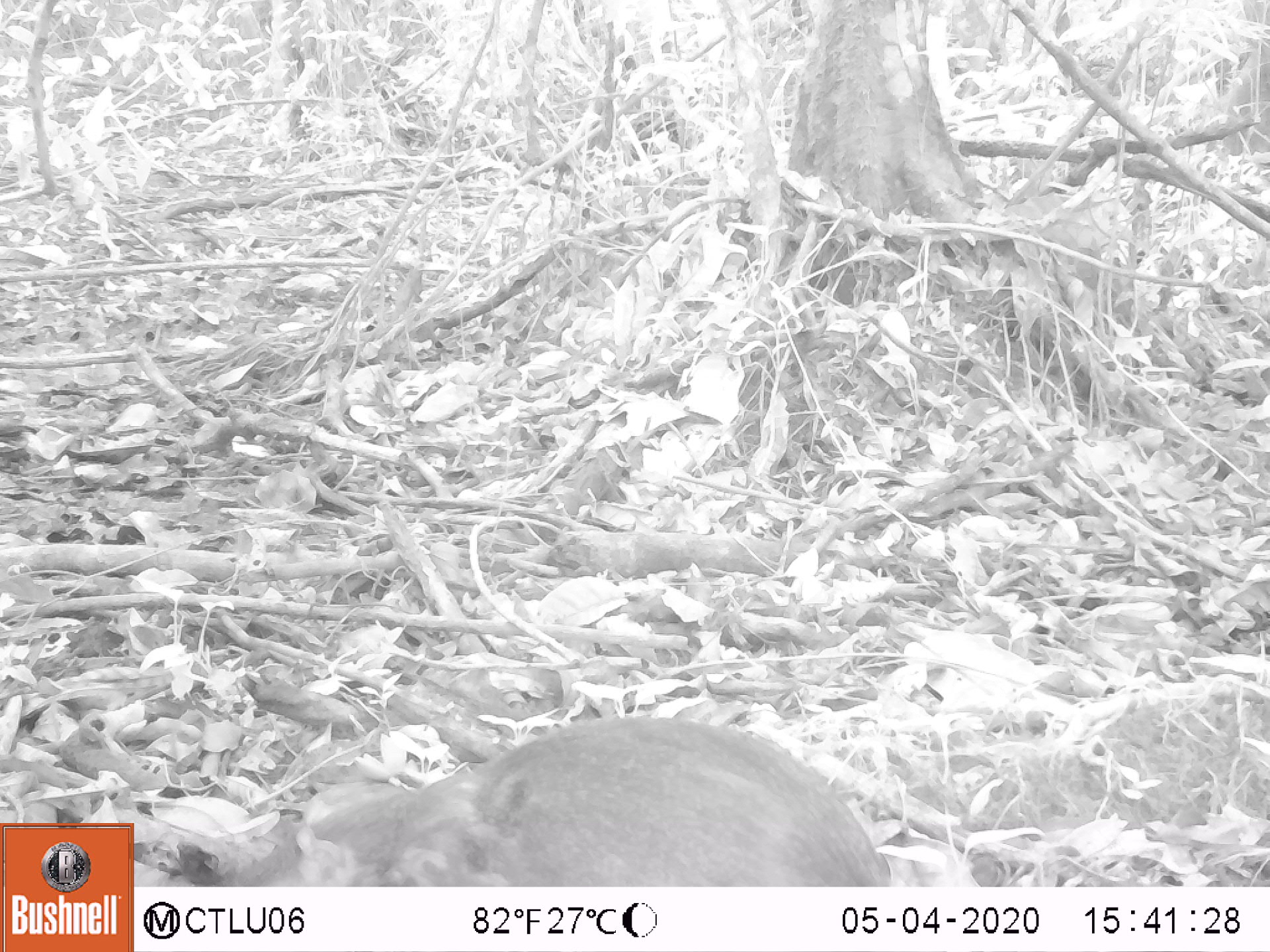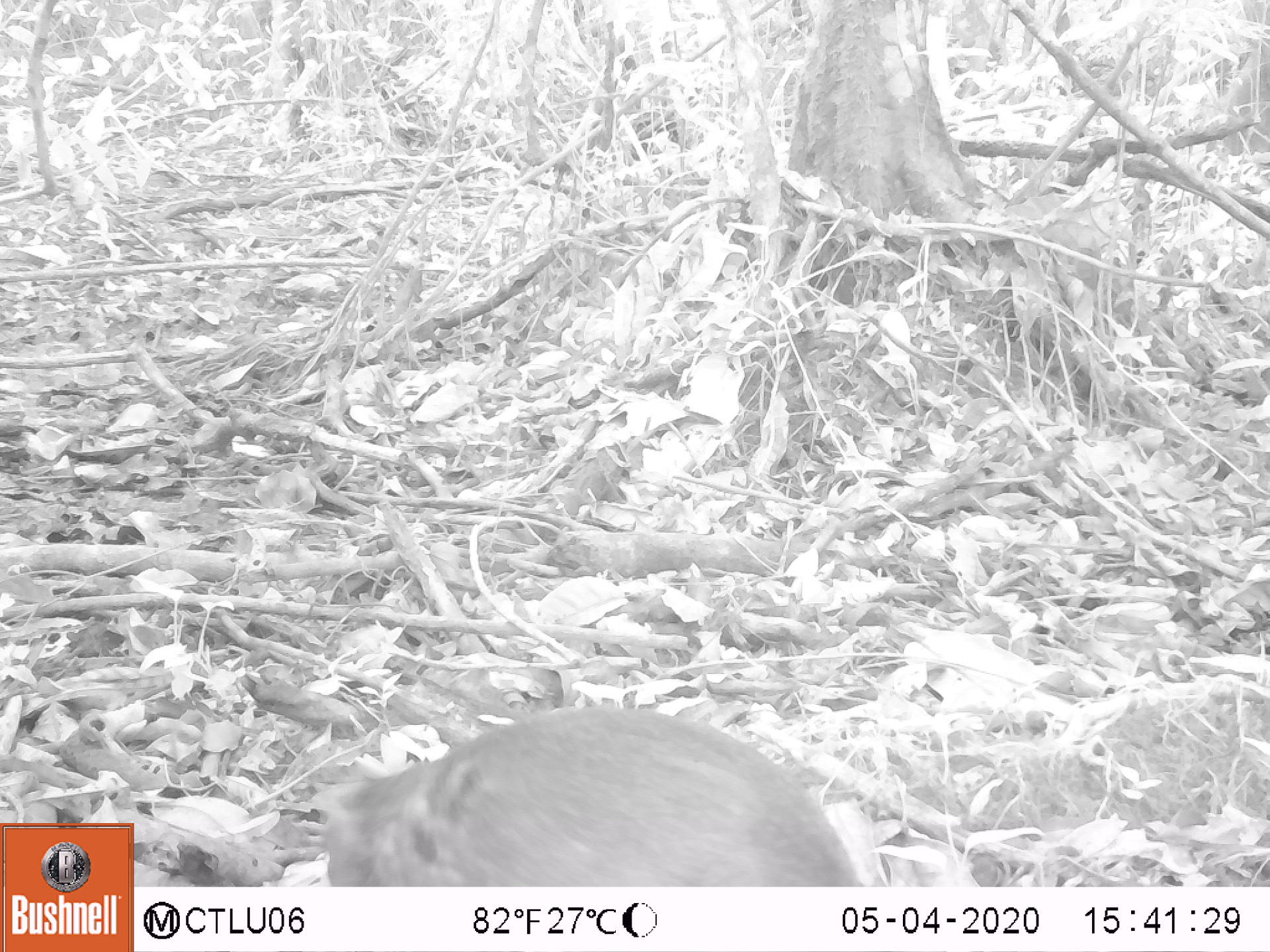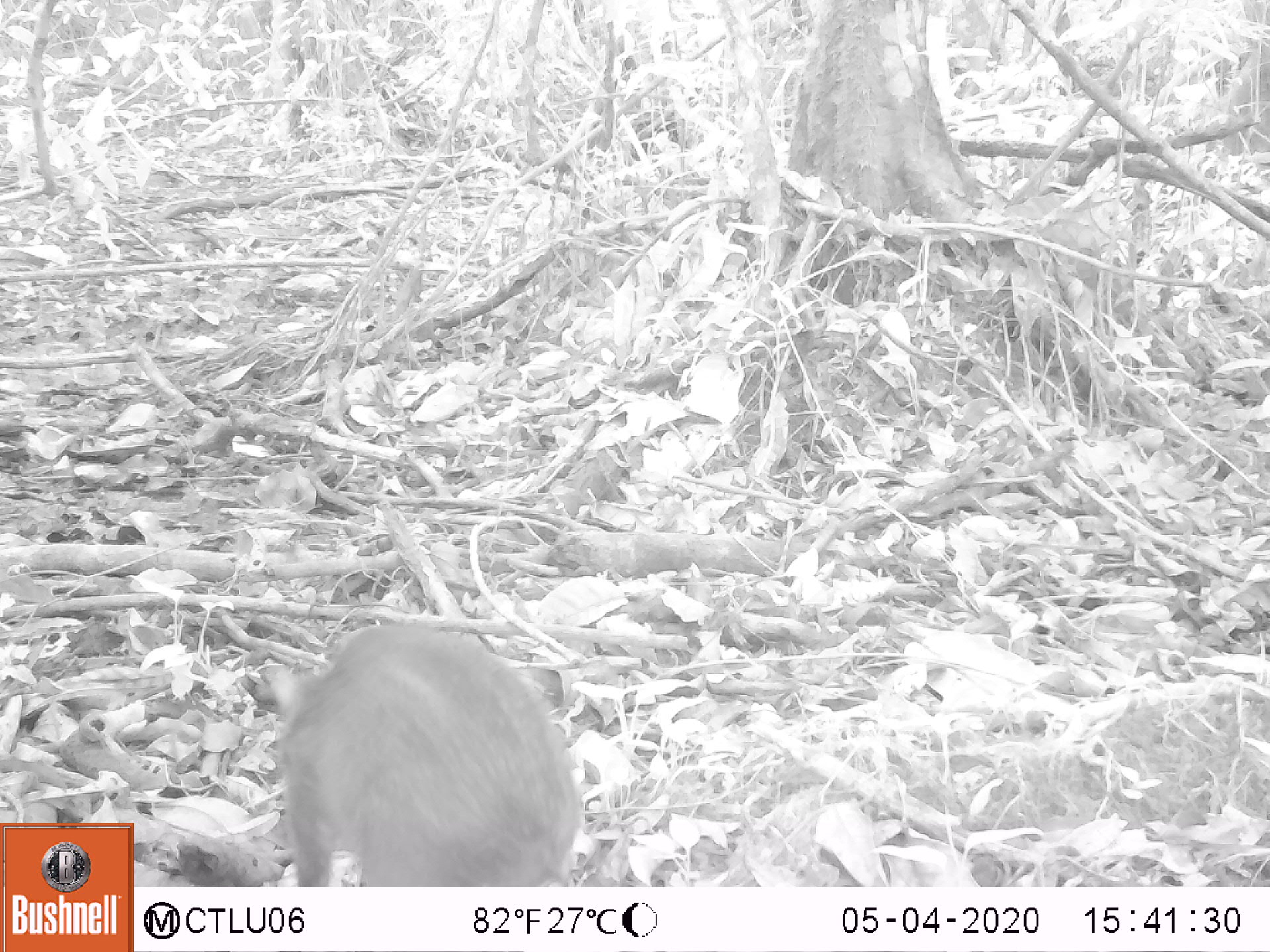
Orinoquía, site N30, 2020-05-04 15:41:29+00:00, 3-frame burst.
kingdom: Animalia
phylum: Chordata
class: Mammalia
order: Rodentia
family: Dasyproctidae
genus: Dasyprocta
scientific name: Dasyprocta fuliginosa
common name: black agouti